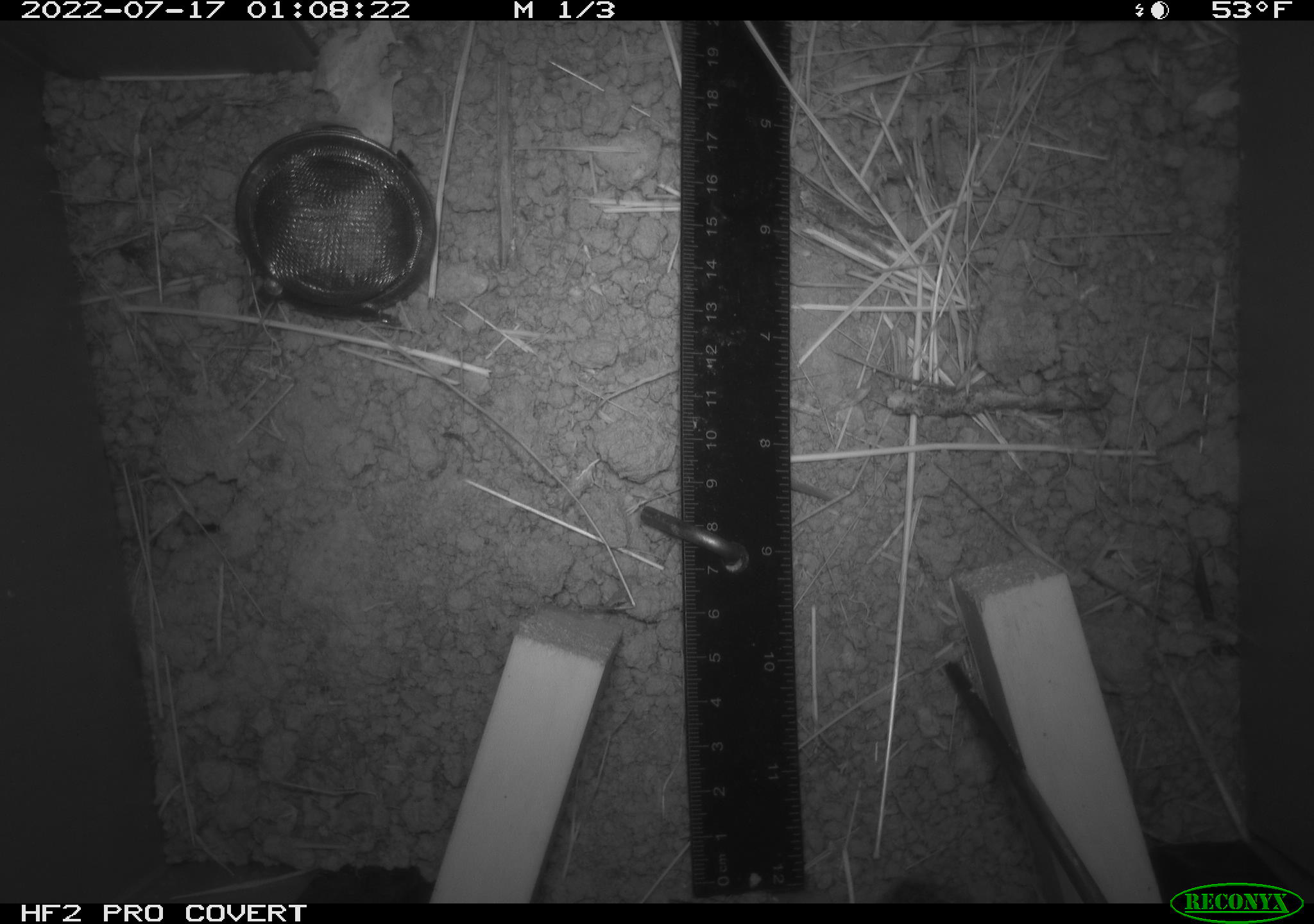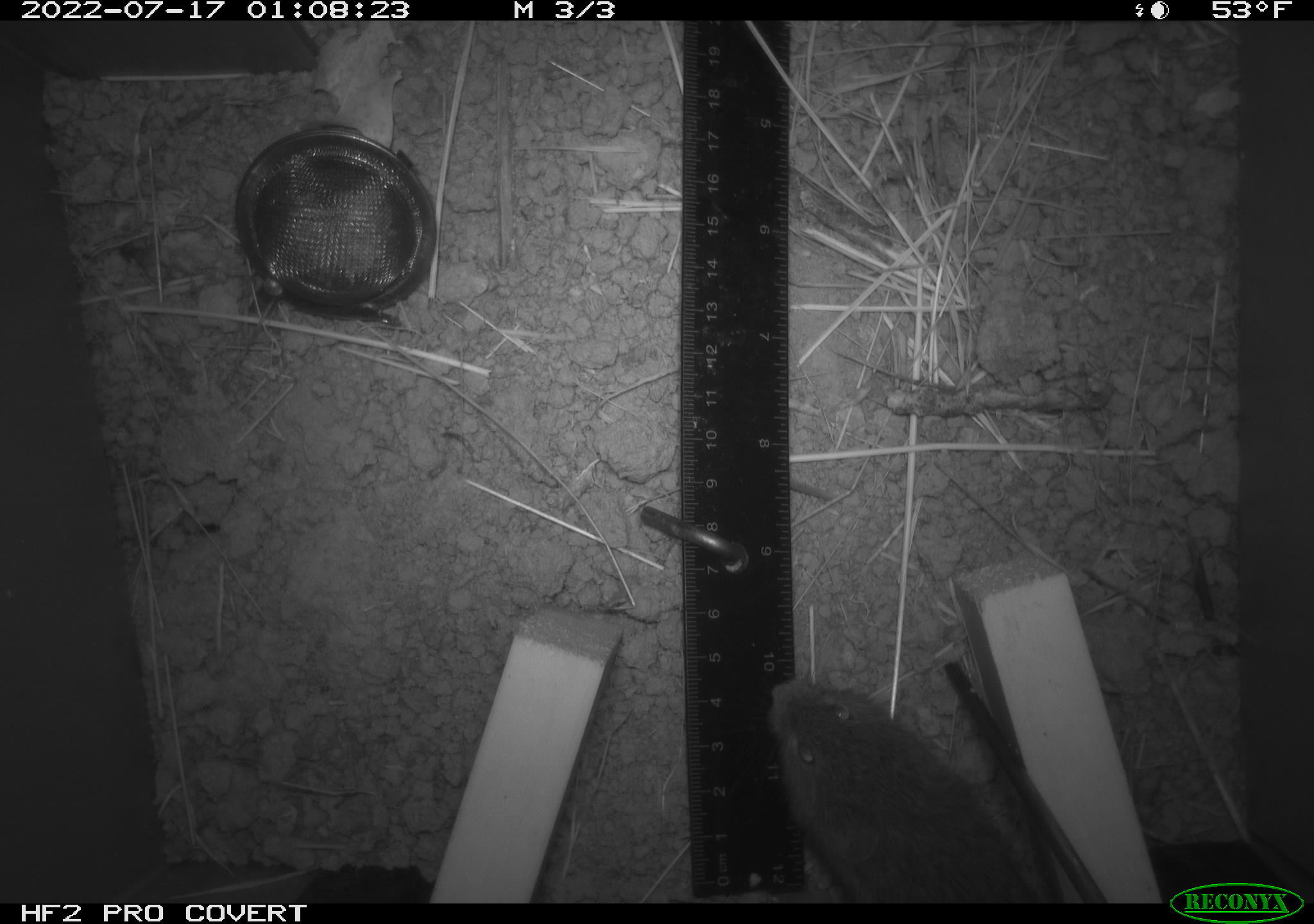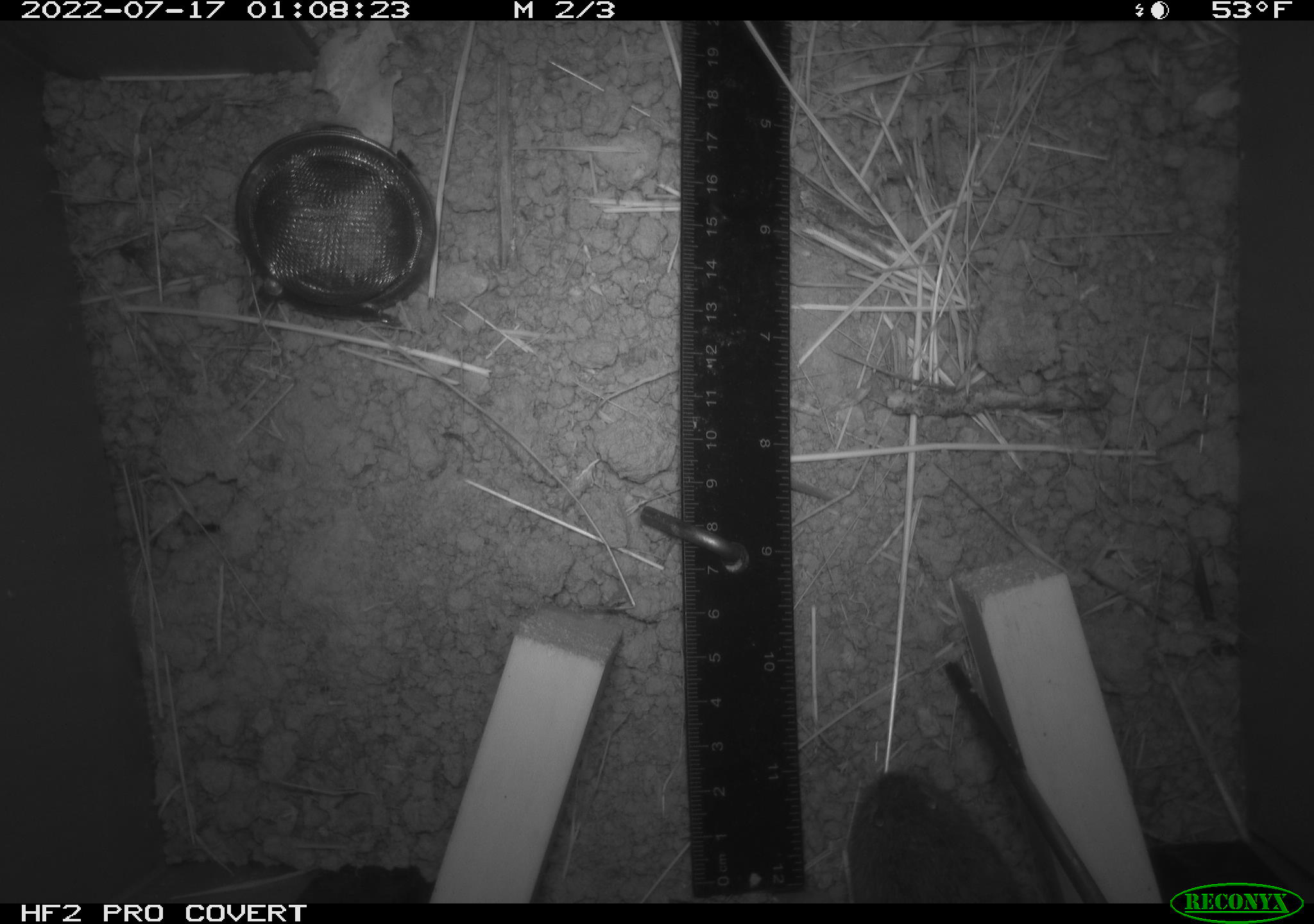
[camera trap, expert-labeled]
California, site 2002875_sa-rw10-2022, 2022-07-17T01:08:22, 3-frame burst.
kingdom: Animalia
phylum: Chordata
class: Mammalia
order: Rodentia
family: Cricetidae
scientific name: Arvicolinae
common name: voles, lemmings, and muskrats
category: arvicolinae subfamily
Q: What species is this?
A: Arvicolinae subfamily (voles, lemmings, and muskrats) (Arvicolinae).